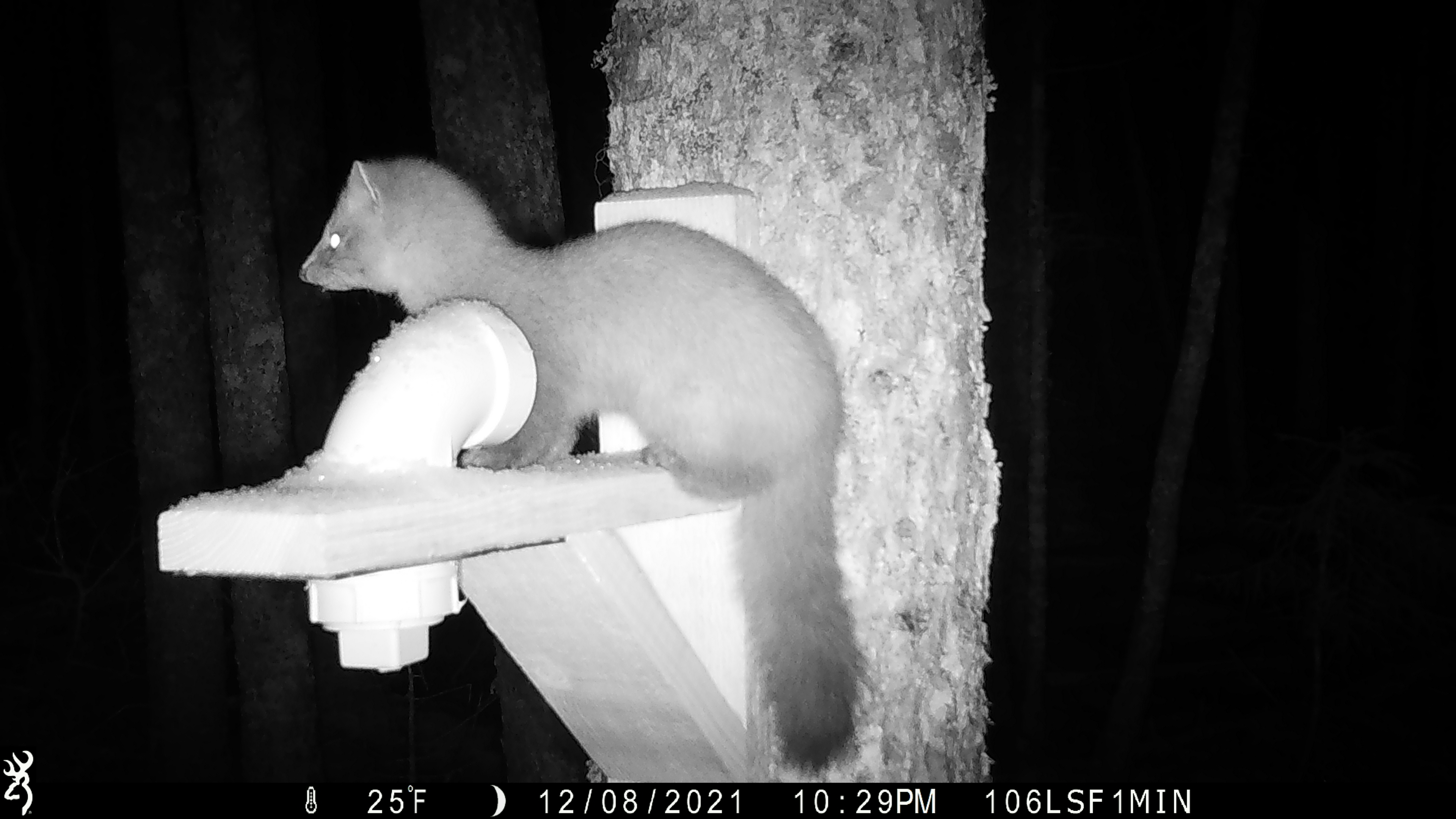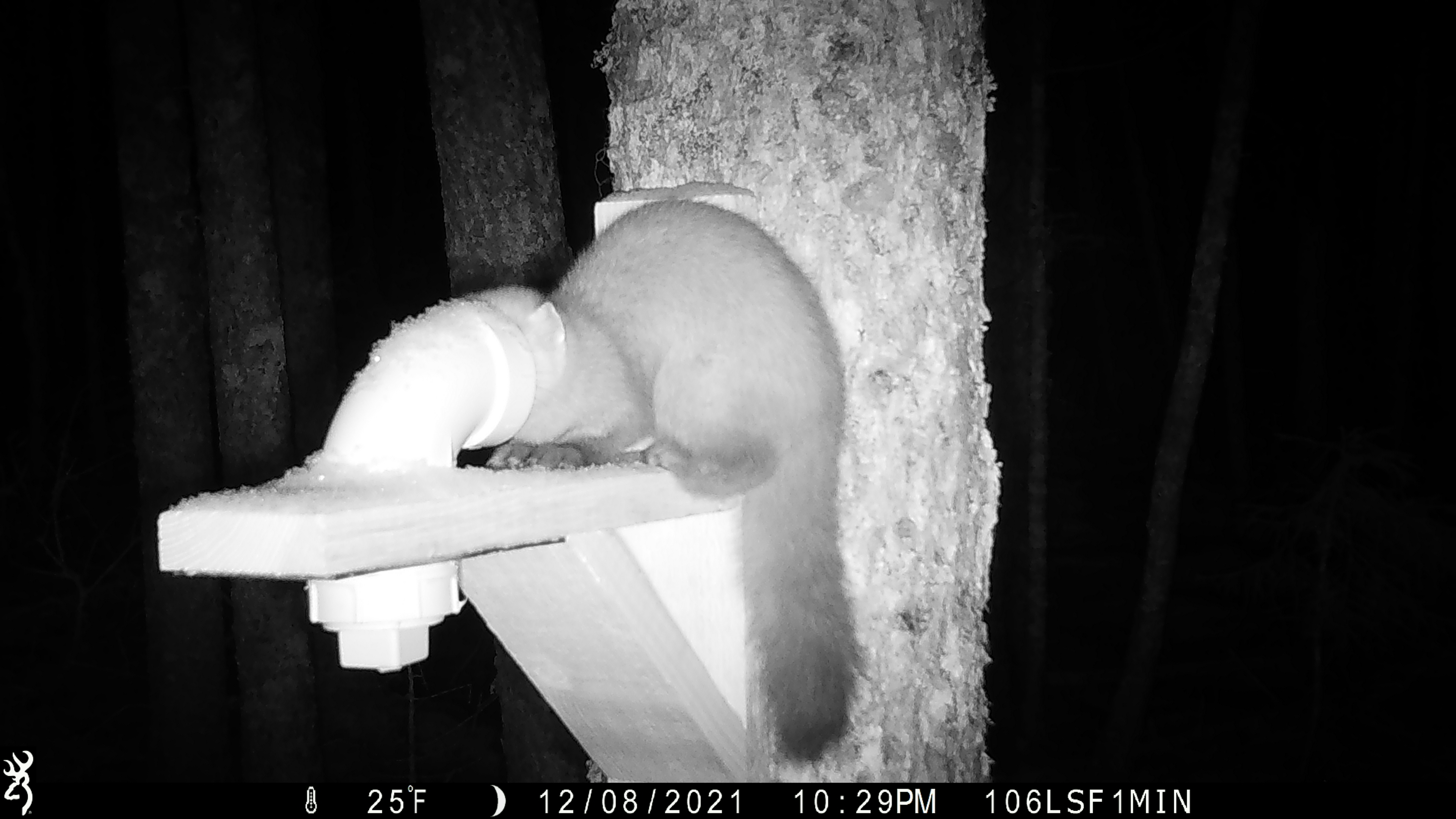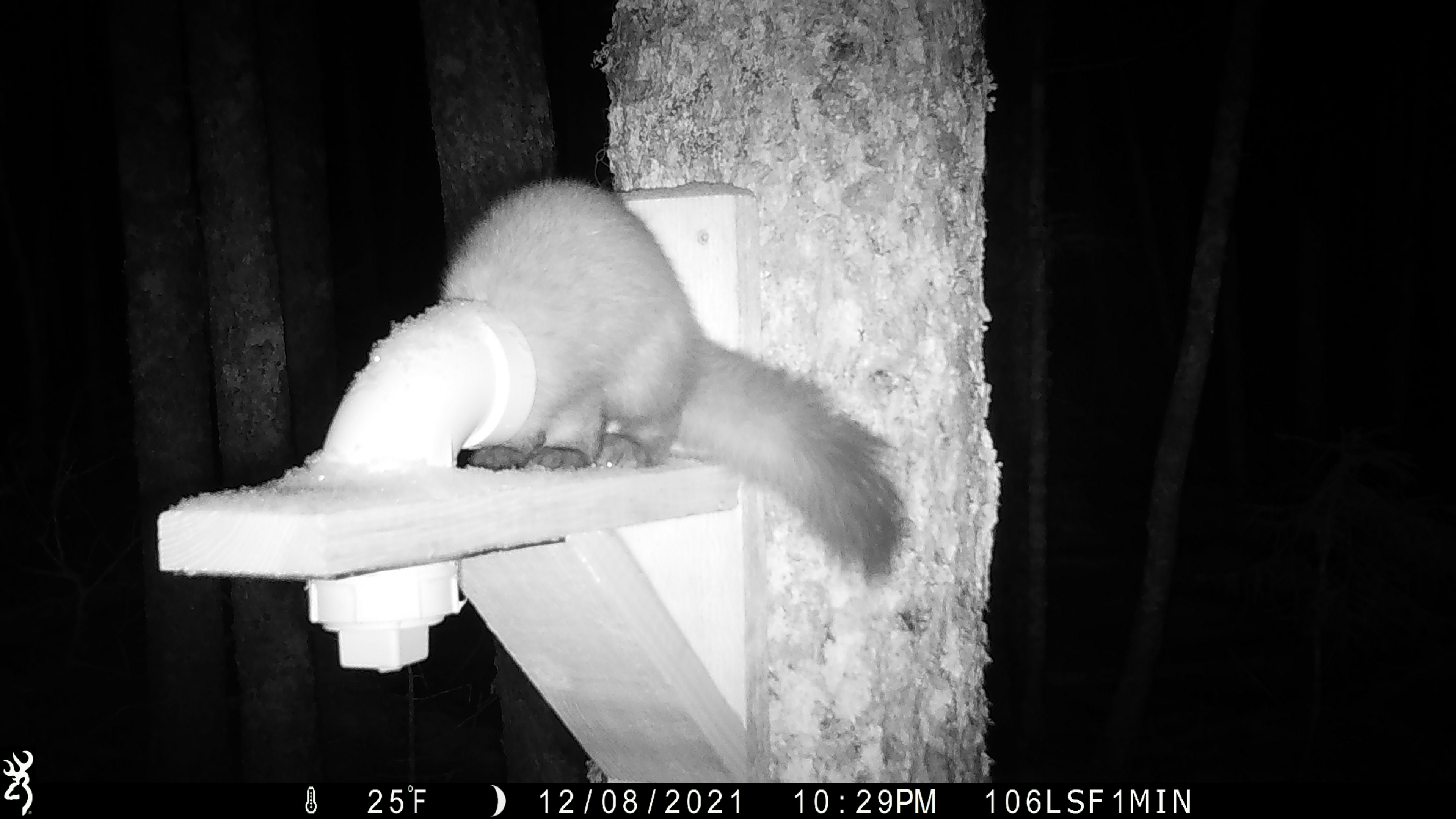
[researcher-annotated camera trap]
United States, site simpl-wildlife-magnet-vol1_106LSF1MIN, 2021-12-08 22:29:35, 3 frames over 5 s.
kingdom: Animalia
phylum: Chordata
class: Mammalia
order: Carnivora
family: Mustelidae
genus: Martes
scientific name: Martes americana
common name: american marten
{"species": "american marten (Martes americana)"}